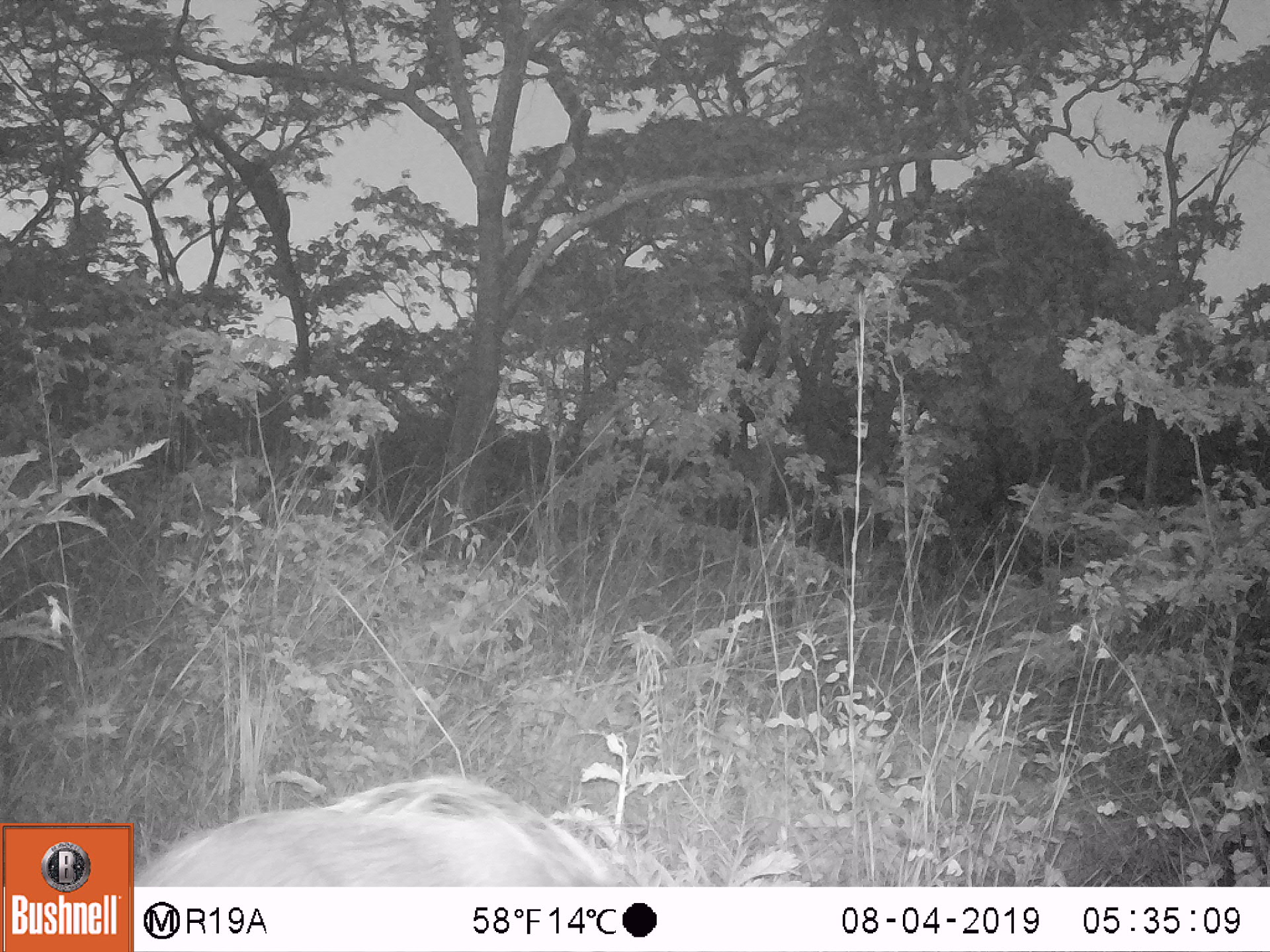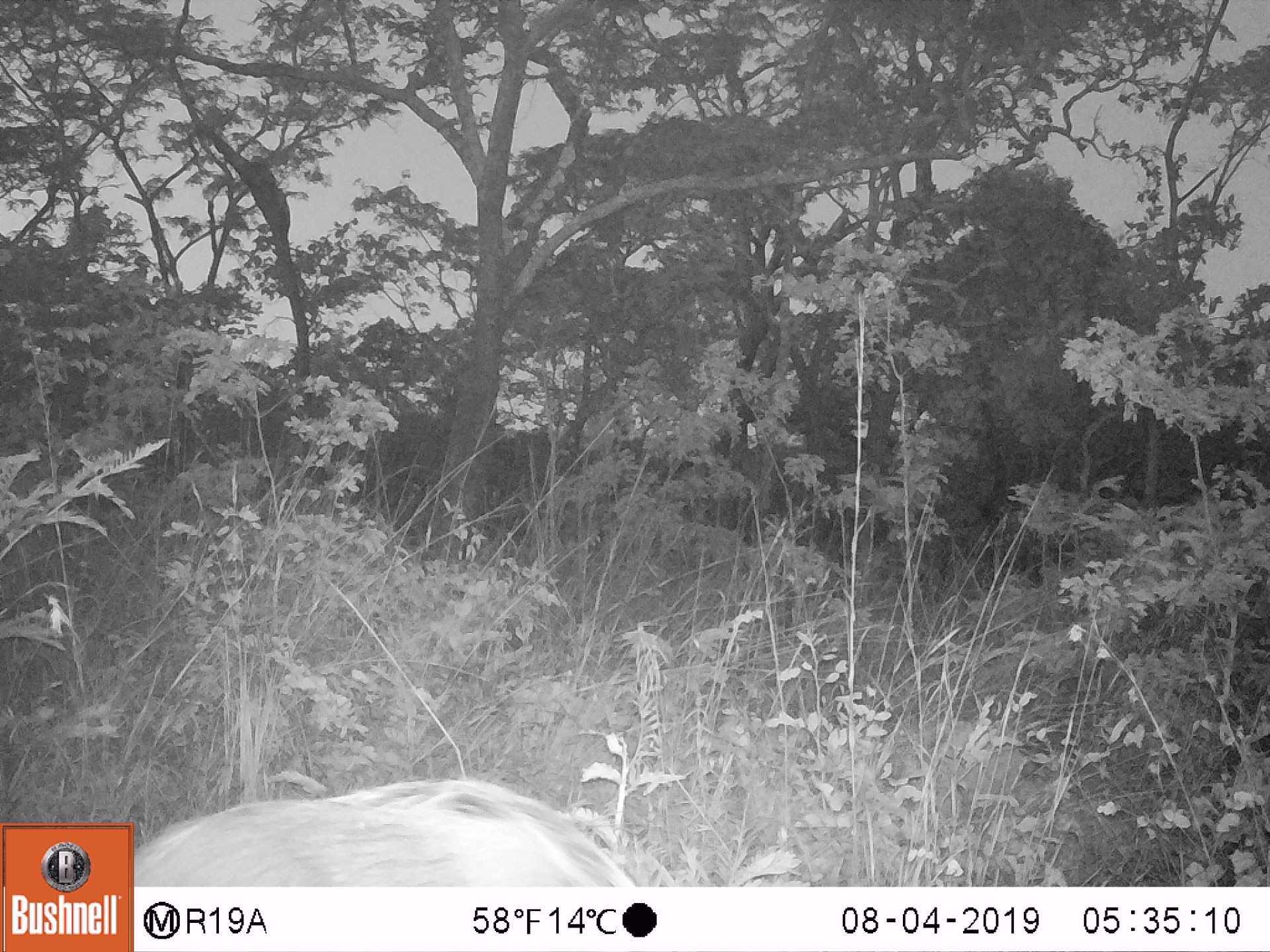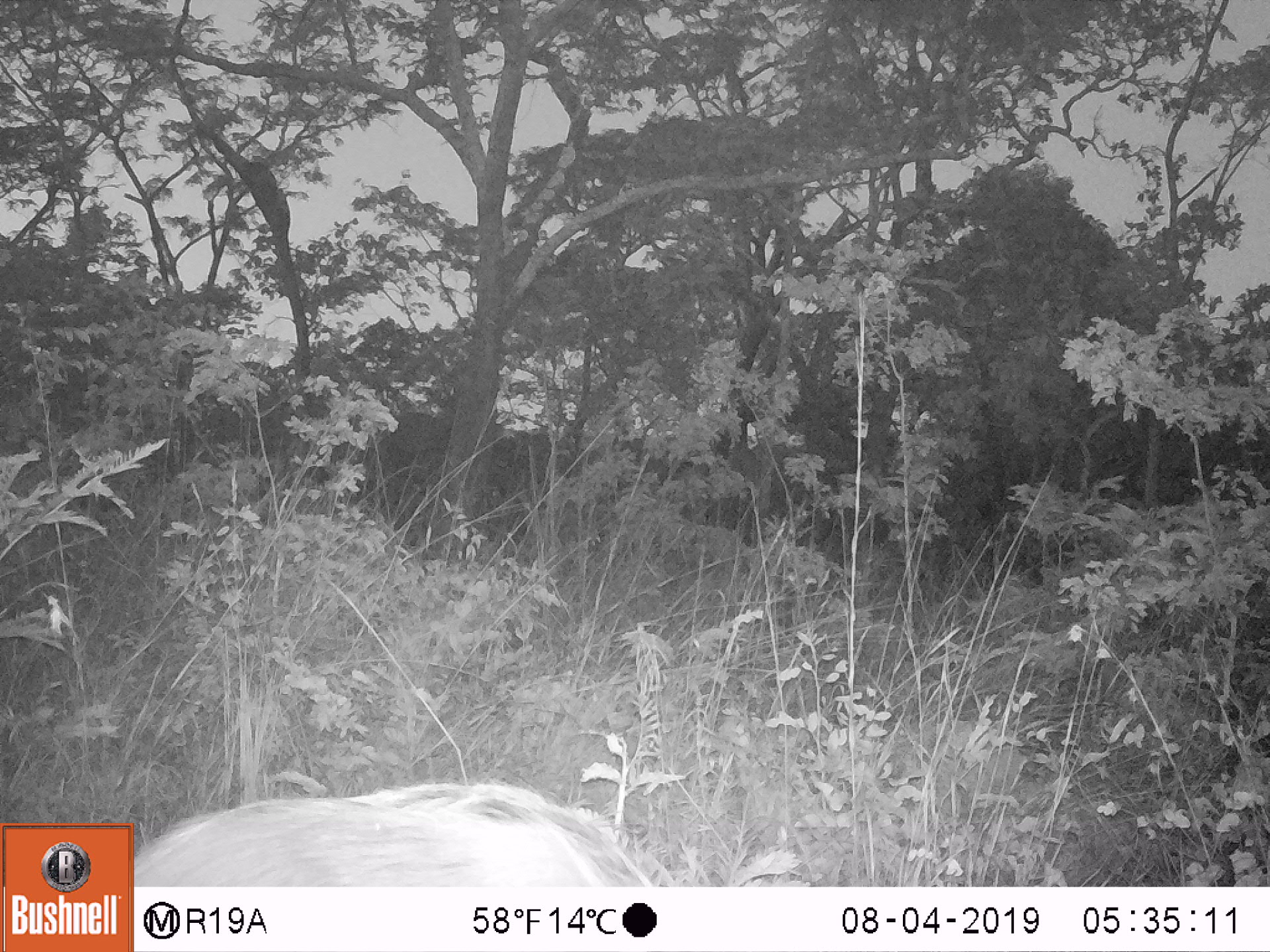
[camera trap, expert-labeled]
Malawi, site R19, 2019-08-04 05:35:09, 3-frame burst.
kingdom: Animalia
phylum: Chordata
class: Mammalia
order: Artiodactyla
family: Suidae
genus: Potamochoerus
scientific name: Potamochoerus larvatus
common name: bushpig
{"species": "bushpig (Potamochoerus larvatus)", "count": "1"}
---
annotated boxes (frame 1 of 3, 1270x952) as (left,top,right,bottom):
bushpig: (136,761,637,882)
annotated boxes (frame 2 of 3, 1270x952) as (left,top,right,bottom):
bushpig: (140,777,639,879)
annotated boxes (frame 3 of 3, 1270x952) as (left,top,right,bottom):
bushpig: (136,763,642,878)